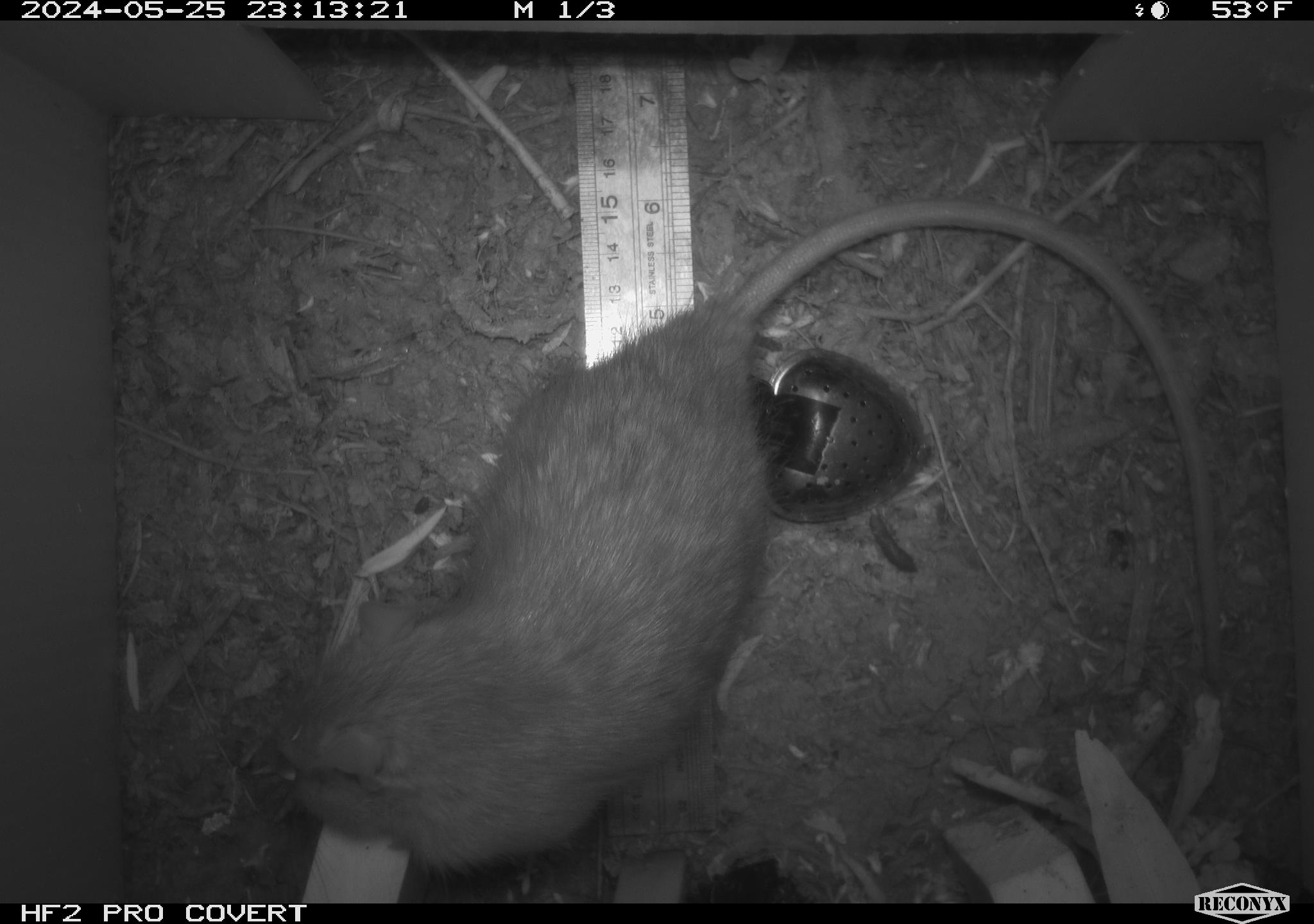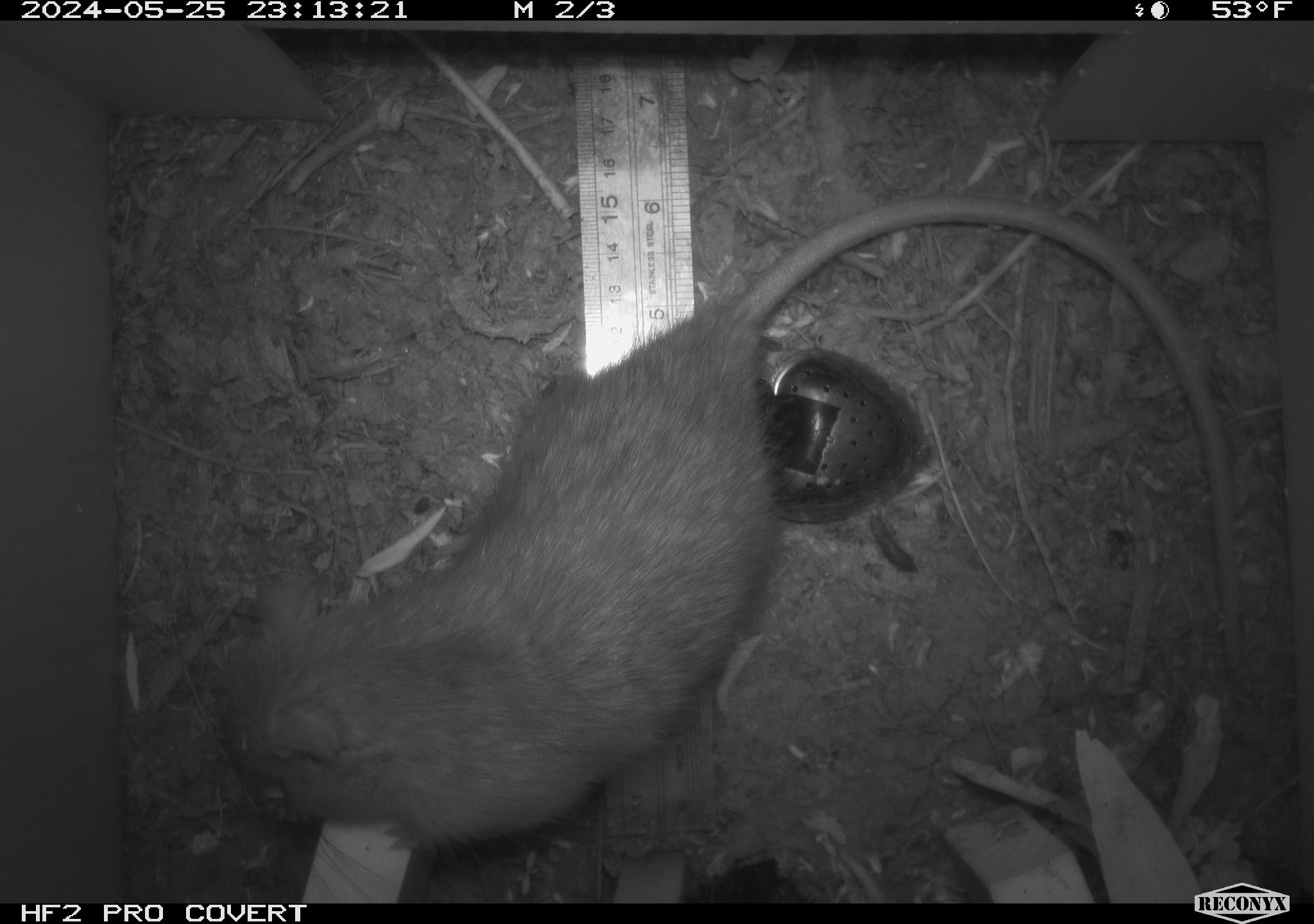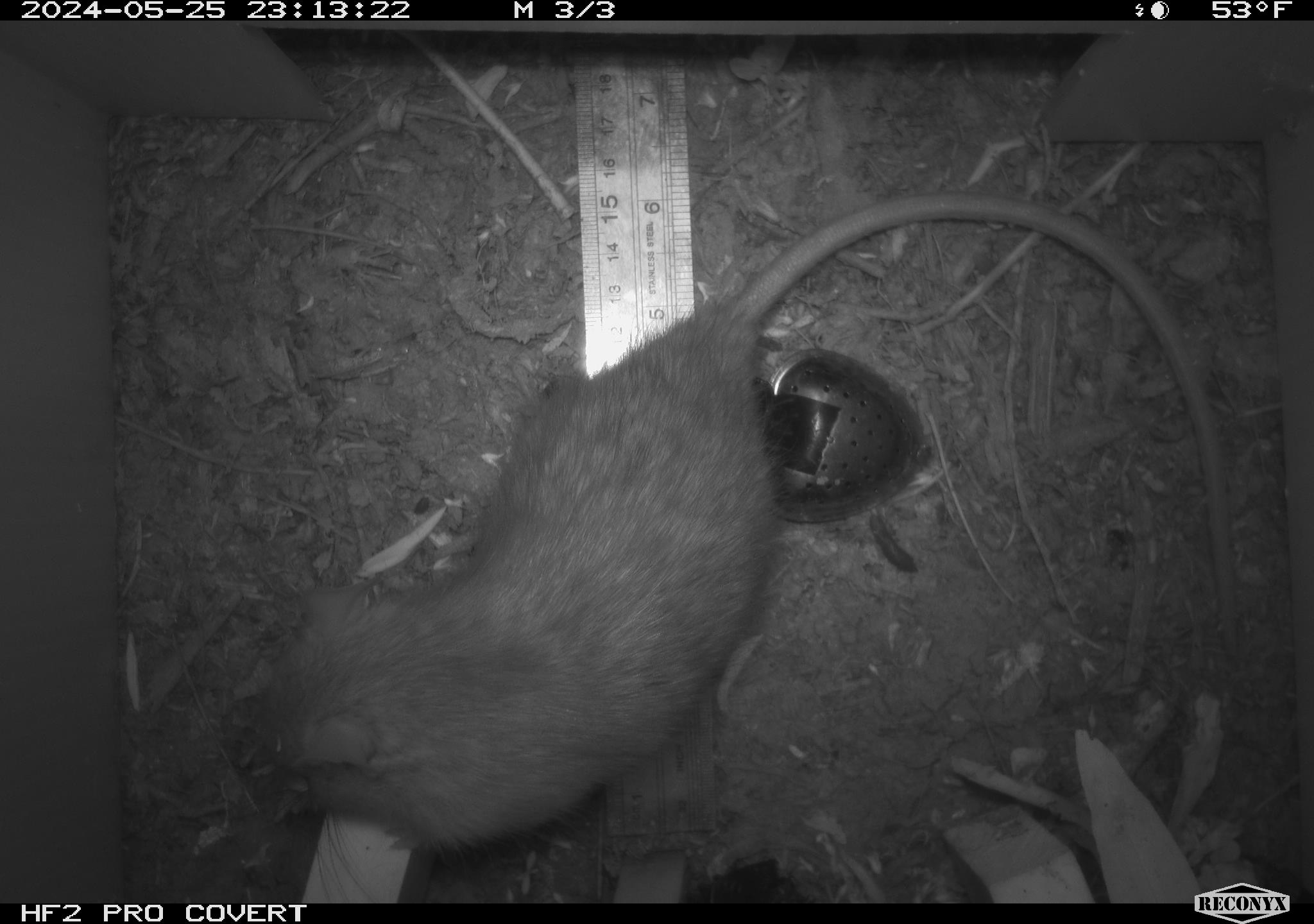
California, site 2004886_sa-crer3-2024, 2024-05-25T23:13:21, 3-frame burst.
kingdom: Animalia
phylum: Chordata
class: Mammalia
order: Rodentia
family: Muridae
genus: Rattus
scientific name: Rattus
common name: rat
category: rattus species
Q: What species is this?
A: Rattus species (rat) (Rattus).